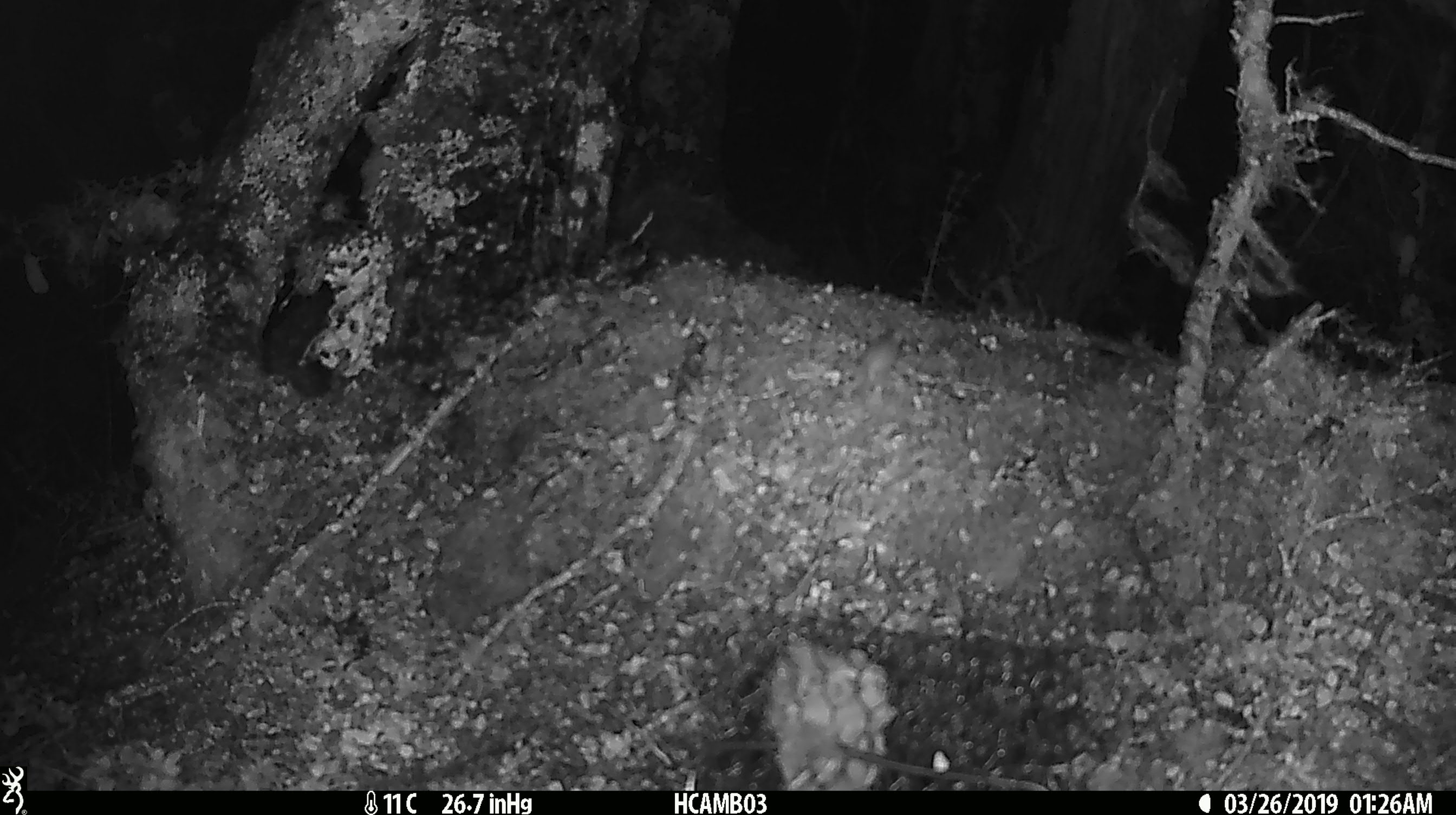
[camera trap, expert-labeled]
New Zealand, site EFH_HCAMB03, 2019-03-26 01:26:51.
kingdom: Animalia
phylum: Chordata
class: Mammalia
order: Rodentia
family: Muridae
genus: Mus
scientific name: Mus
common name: mouse